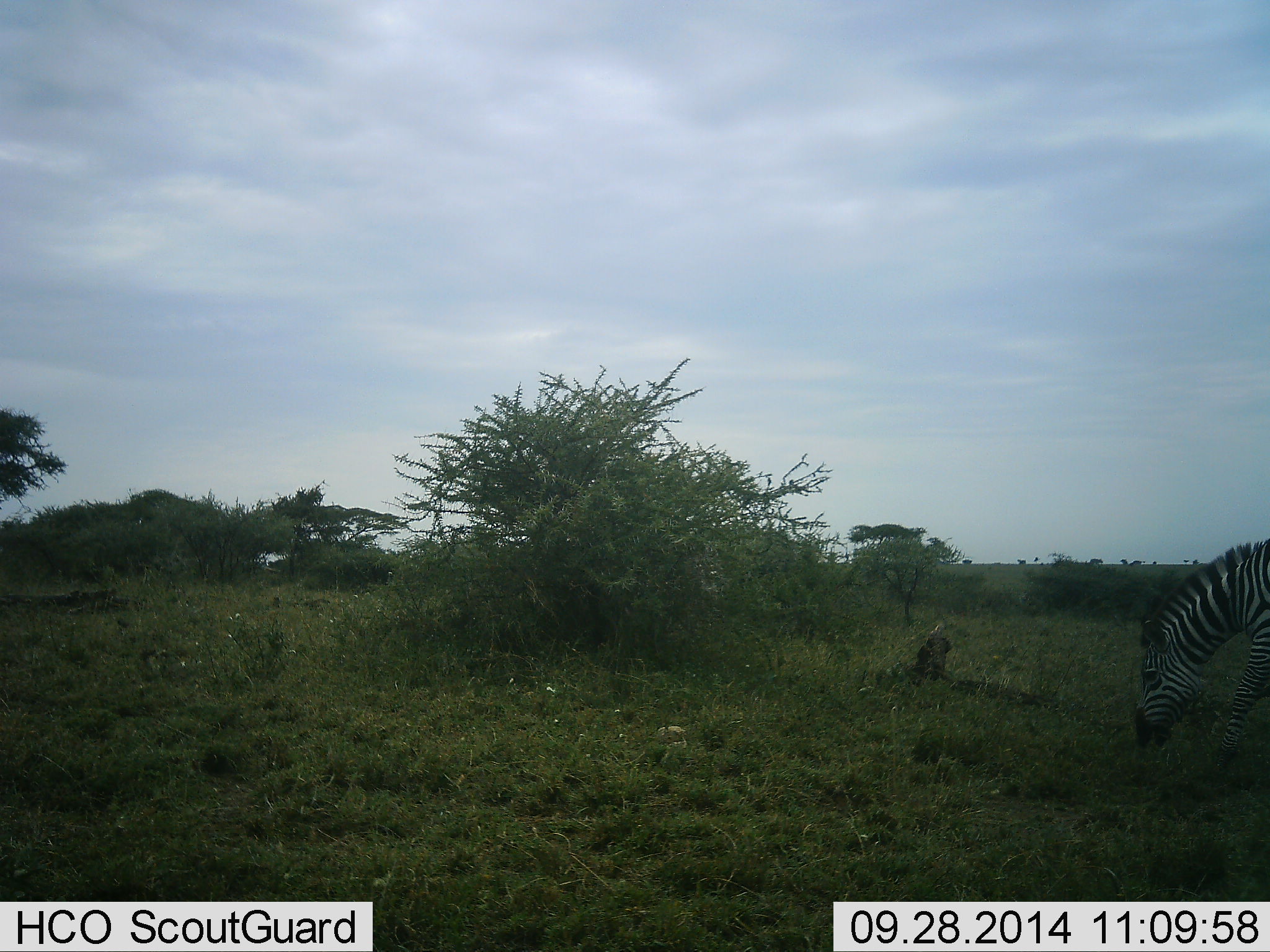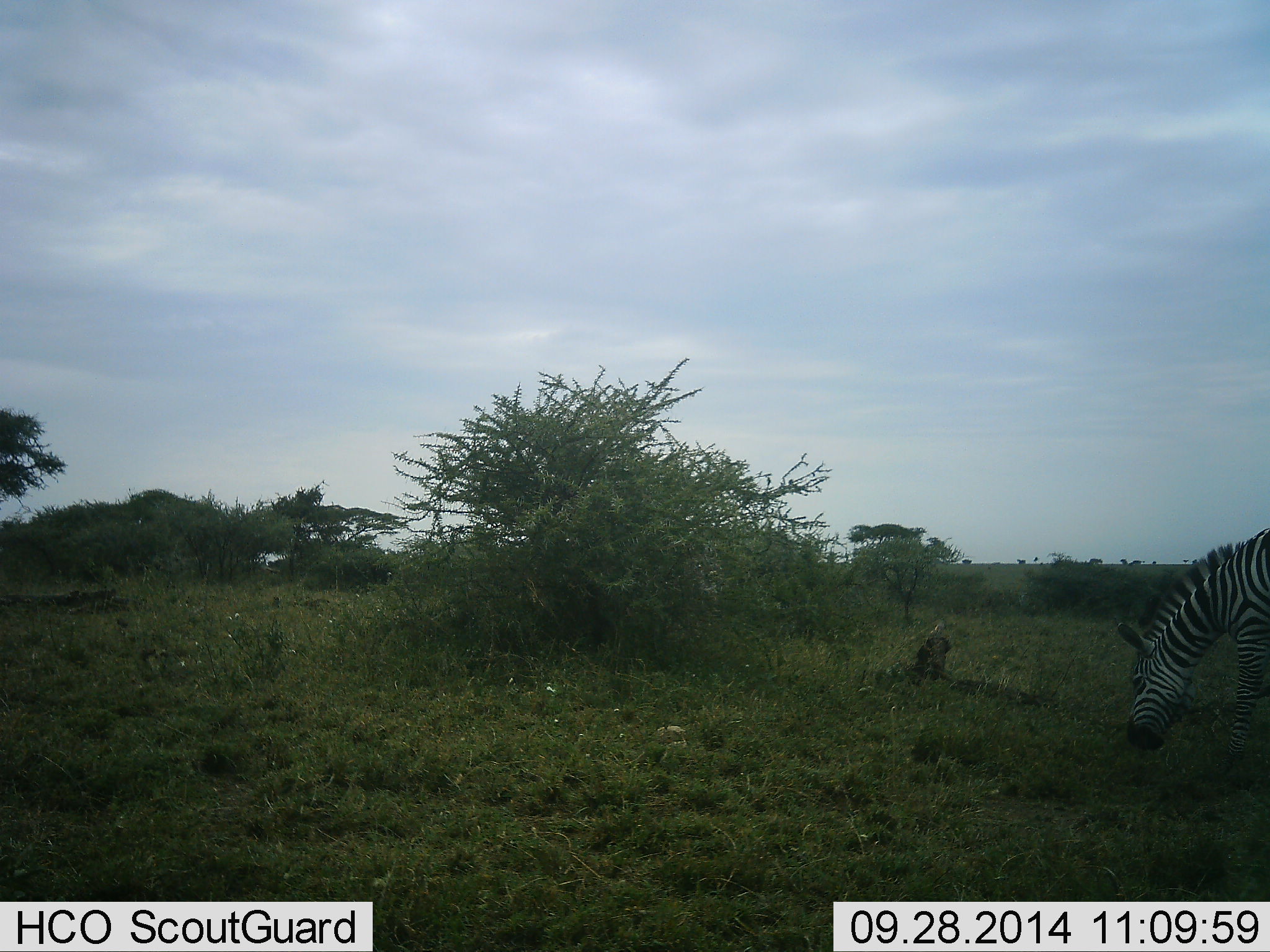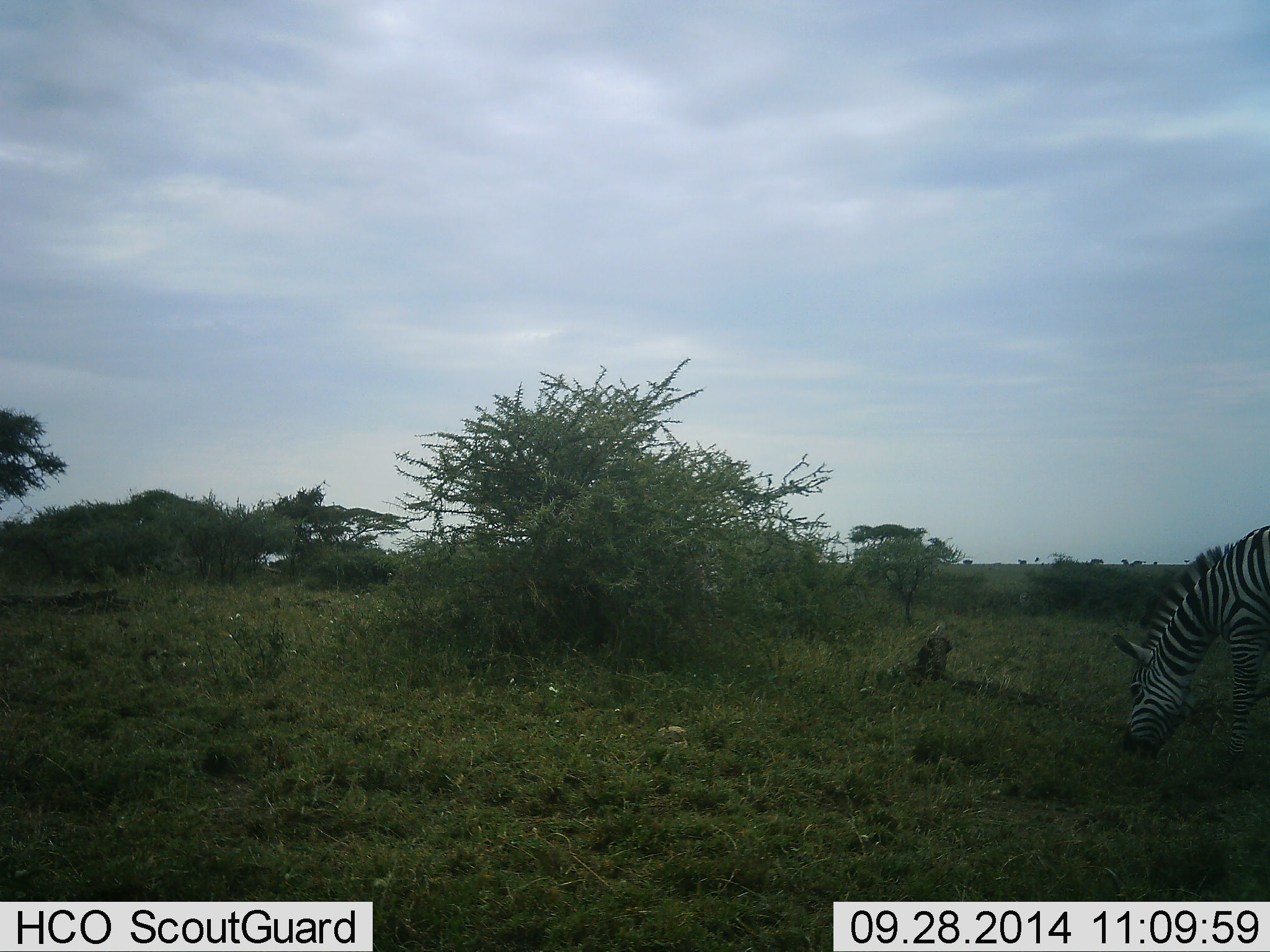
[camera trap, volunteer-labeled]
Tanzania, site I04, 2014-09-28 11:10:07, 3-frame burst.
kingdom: Animalia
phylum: Chordata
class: Mammalia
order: Perissodactyla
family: Equidae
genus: Equus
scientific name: Equus quagga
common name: plains zebra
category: zebra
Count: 1.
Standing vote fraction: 10%.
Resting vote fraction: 0%.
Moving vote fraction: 0%.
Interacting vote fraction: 0%.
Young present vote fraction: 0%.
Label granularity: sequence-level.